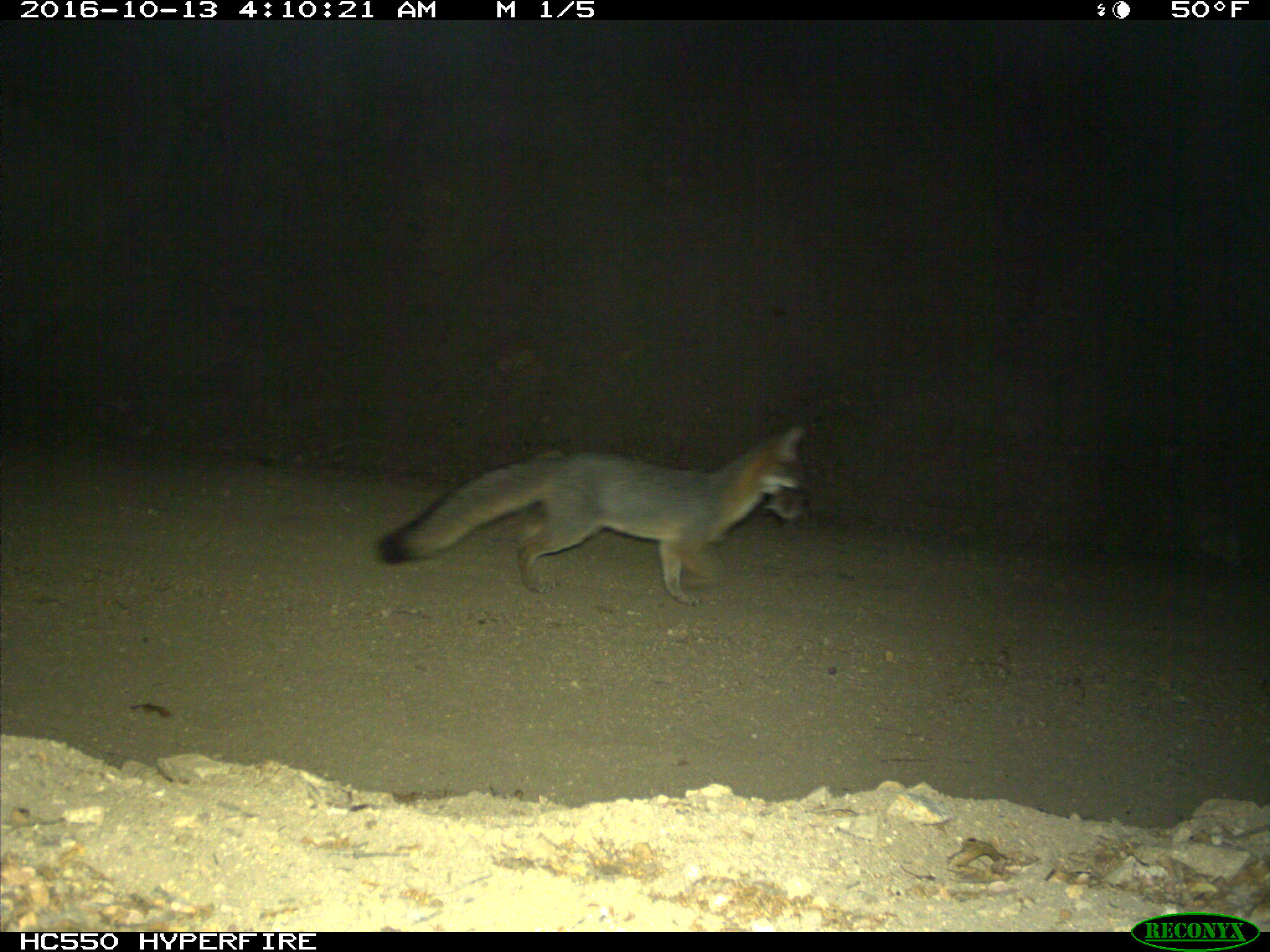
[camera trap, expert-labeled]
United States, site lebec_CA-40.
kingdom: Animalia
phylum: Chordata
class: Mammalia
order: Carnivora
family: Canidae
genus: Urocyon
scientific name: Urocyon cinereoargenteus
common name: gray fox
Urocyon cinereoargenteus (gray fox).